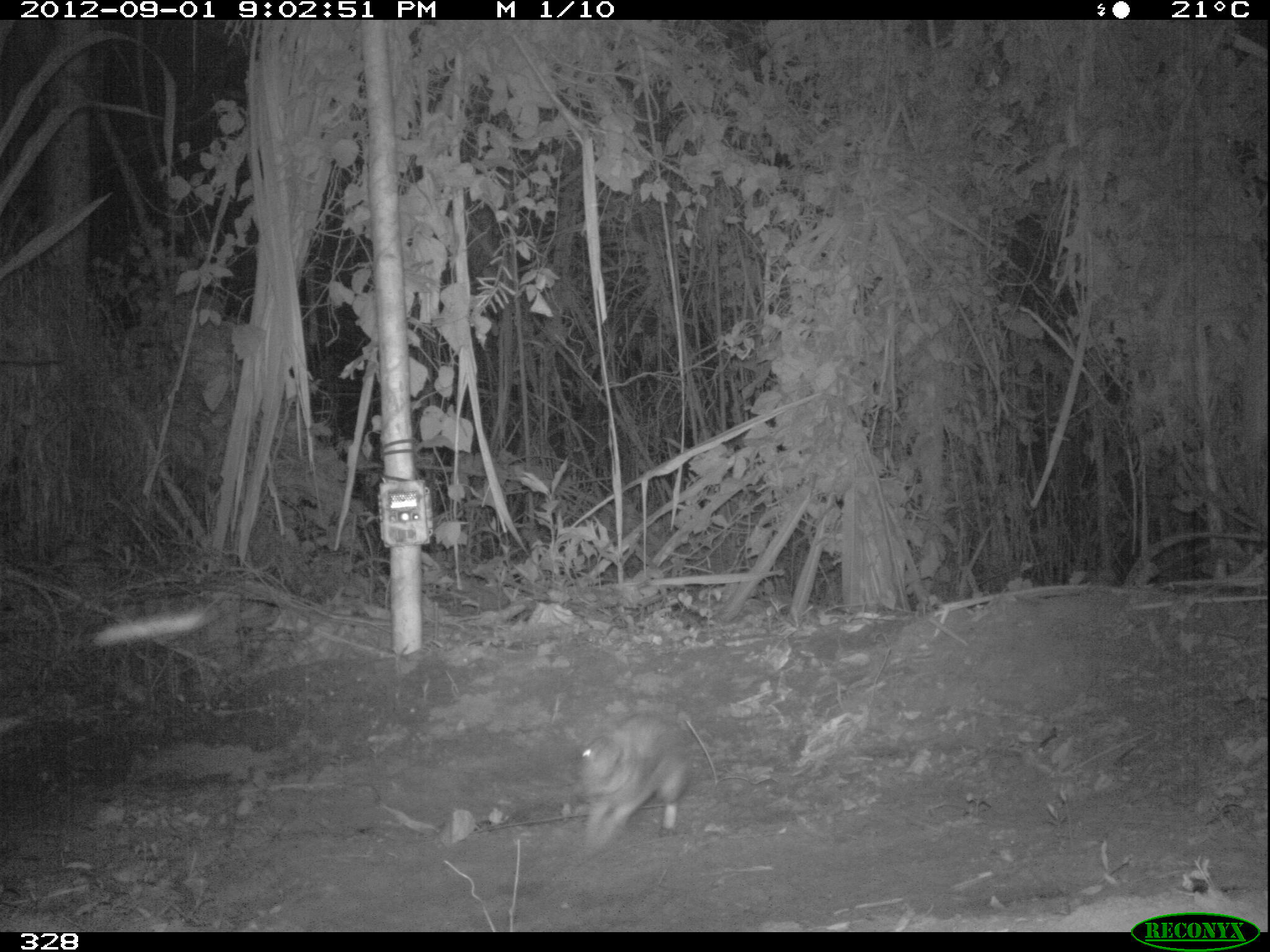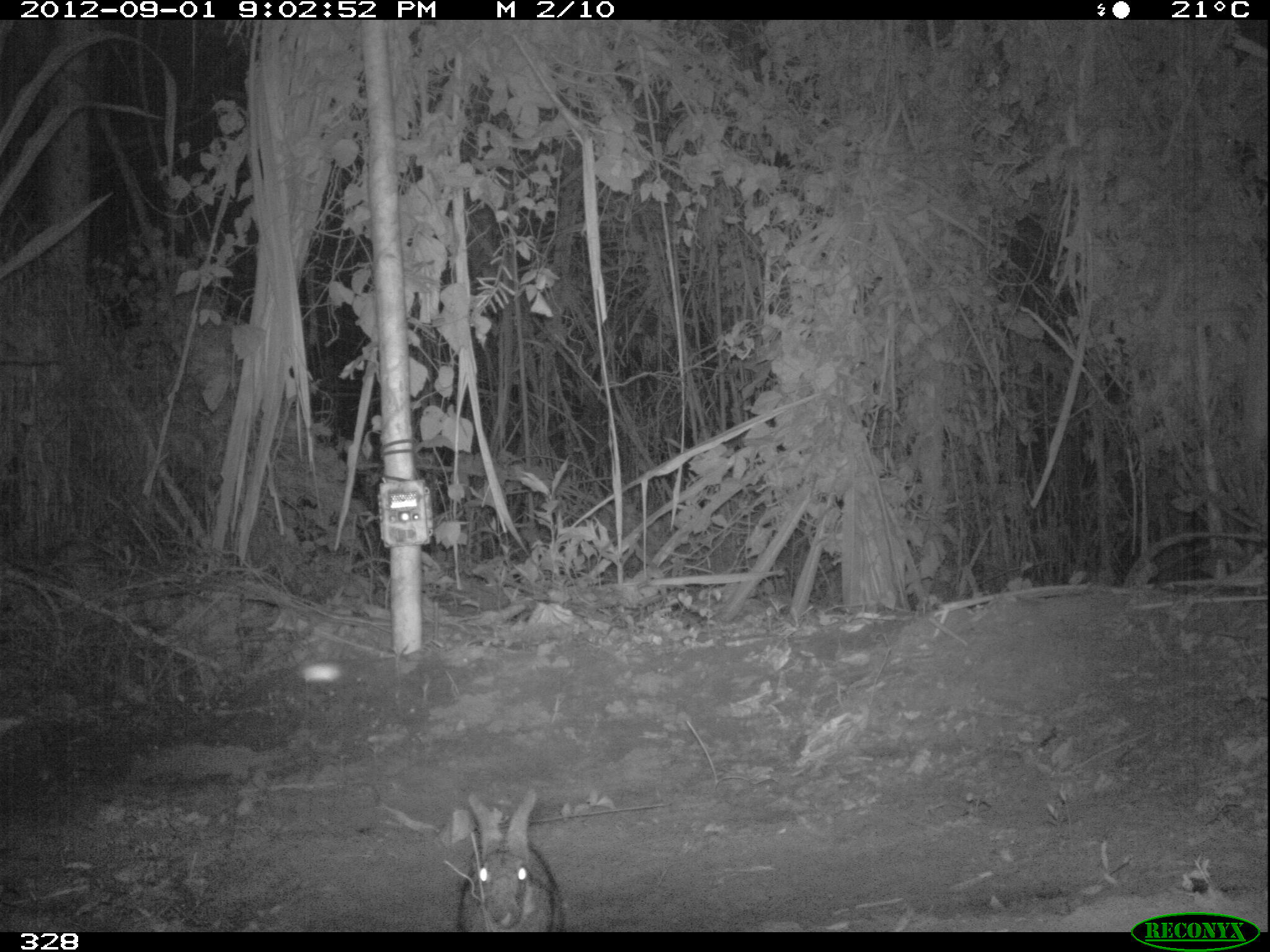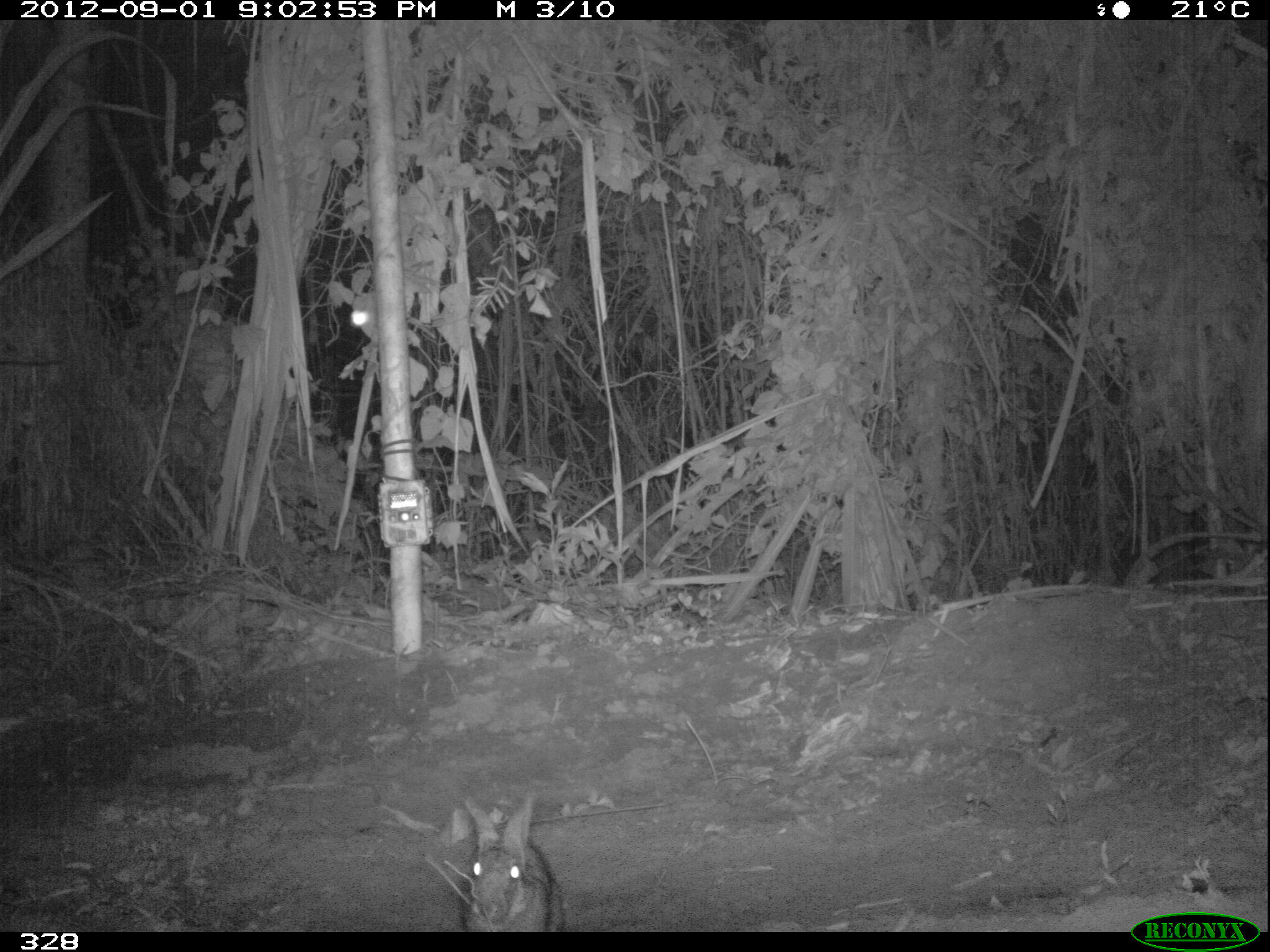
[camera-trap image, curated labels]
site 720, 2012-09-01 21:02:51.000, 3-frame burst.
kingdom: Animalia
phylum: Chordata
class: Mammalia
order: Lagomorpha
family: Leporidae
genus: Sylvilagus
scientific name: Sylvilagus brasiliensis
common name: tapeti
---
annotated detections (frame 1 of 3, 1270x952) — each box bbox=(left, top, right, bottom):
sylvilagus brasiliensis: bbox=(574, 708, 692, 849)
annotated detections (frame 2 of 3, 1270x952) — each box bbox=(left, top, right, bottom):
sylvilagus brasiliensis: bbox=(455, 790, 563, 932)